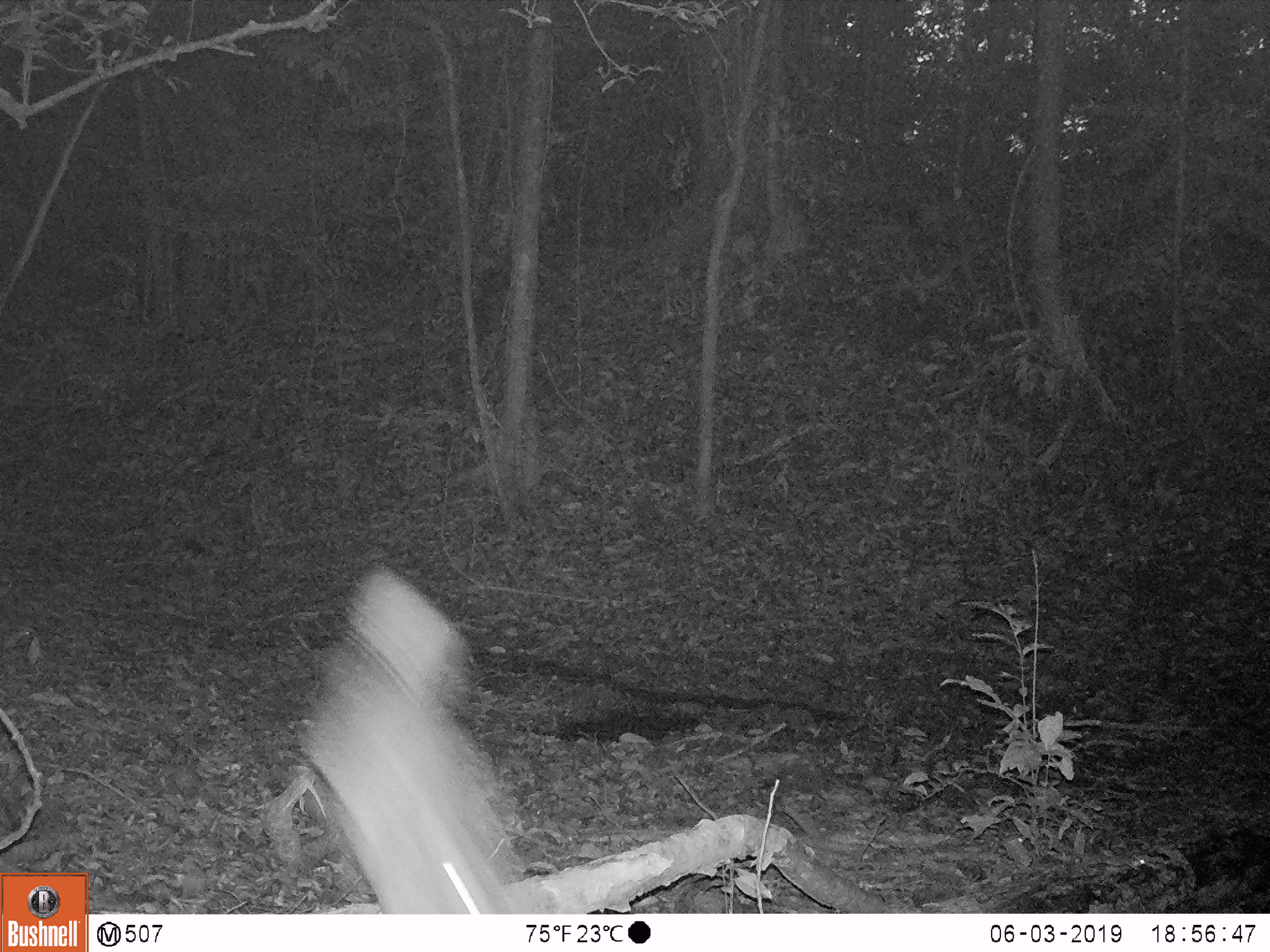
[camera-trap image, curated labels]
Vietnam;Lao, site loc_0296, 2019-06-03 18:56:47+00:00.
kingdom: Animalia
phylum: Chordata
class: Mammalia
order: Artiodactyla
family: Cervidae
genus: Muntiacus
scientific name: Muntiacus vuquangensis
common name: large-antlered muntjac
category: large antlered muntjac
Large antlered muntjac (large-antlered muntjac) (Muntiacus vuquangensis). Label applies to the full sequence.